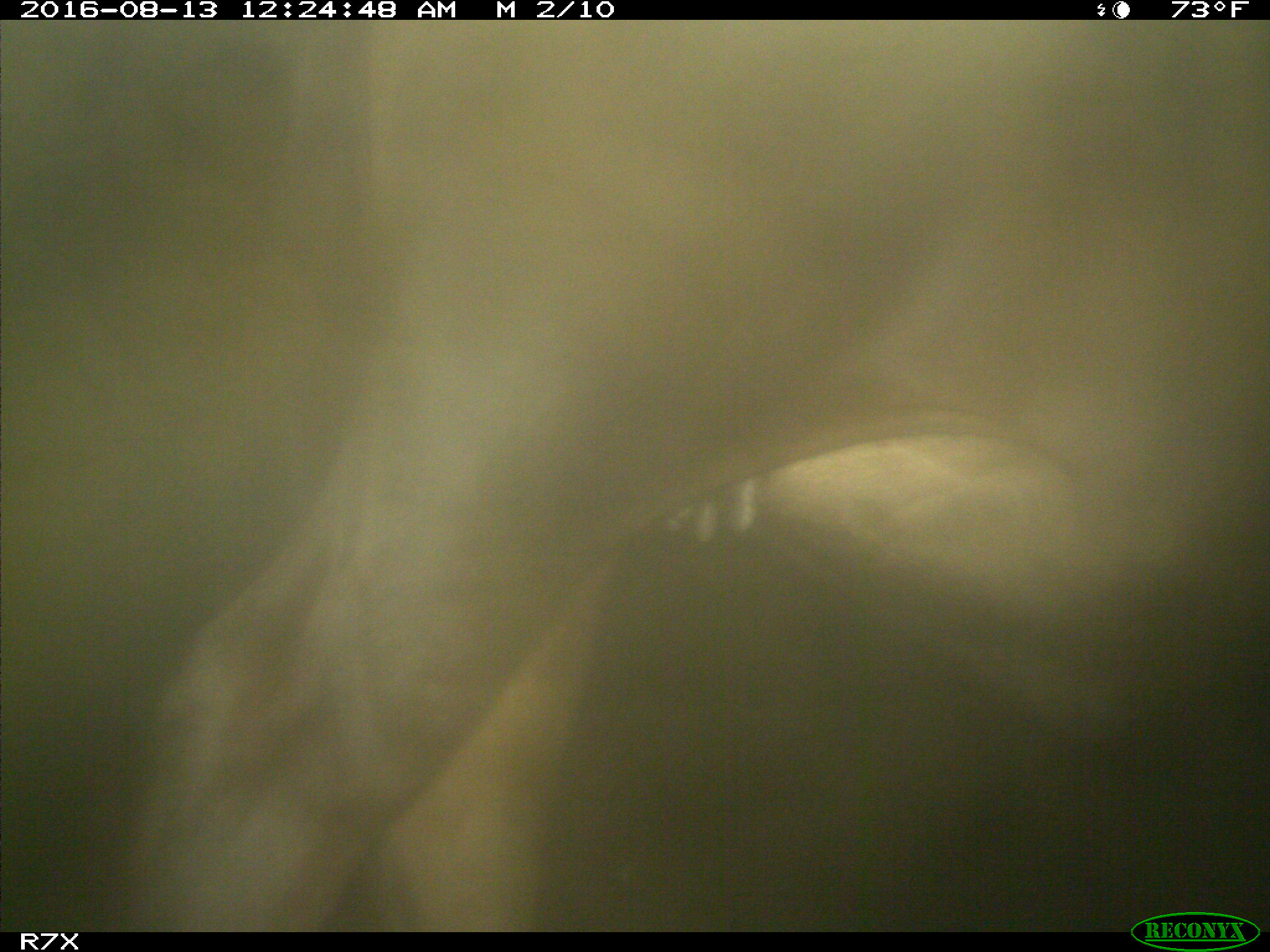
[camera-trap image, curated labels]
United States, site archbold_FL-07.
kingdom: Animalia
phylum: Chordata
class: Mammalia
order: Artiodactyla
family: Bovidae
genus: Bos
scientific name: Bos taurus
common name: domestic cow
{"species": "Bos taurus (domestic cow)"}